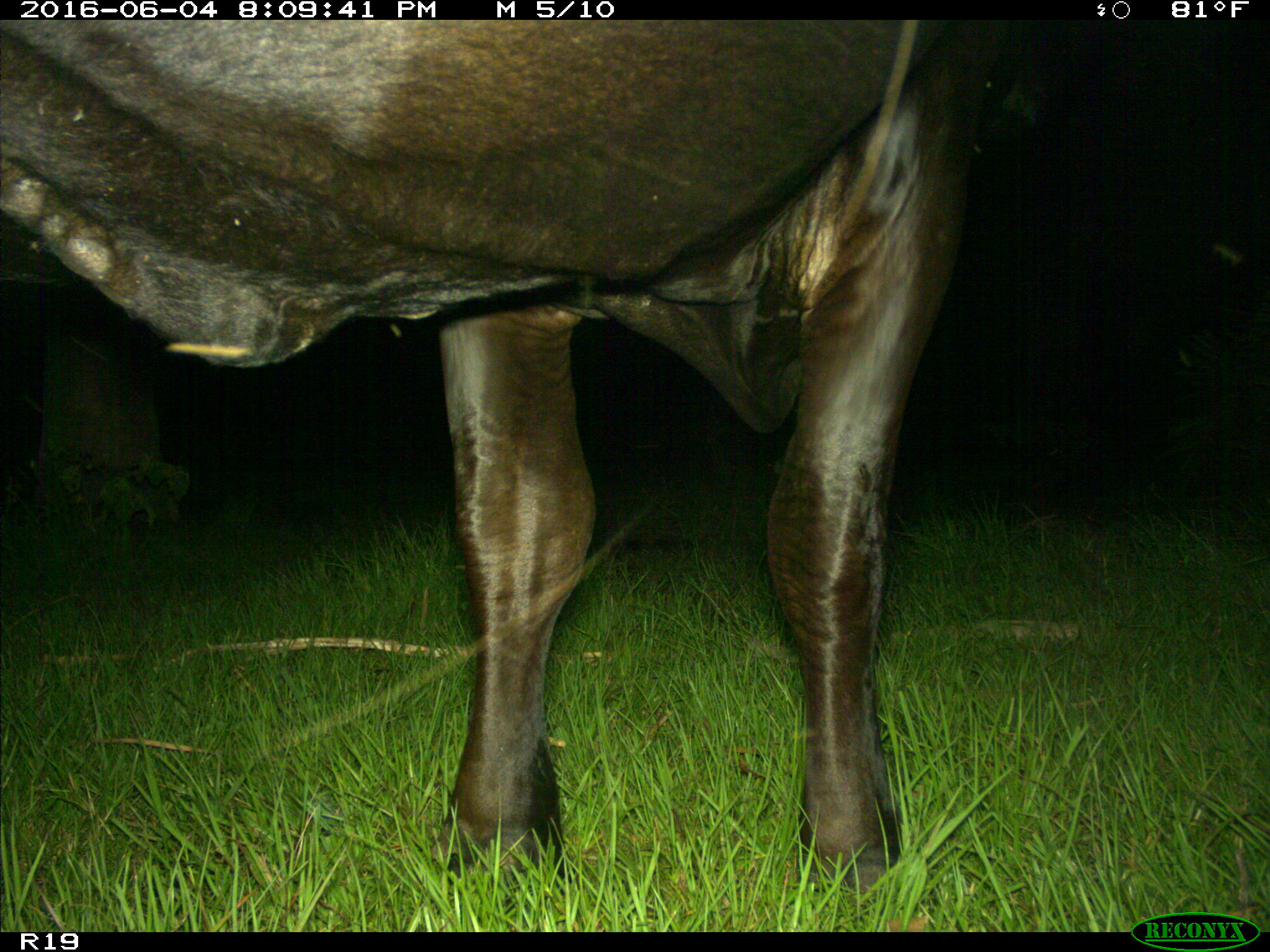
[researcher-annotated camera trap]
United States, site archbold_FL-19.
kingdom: Animalia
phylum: Chordata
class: Mammalia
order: Artiodactyla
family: Bovidae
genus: Bos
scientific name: Bos taurus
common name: domestic cow